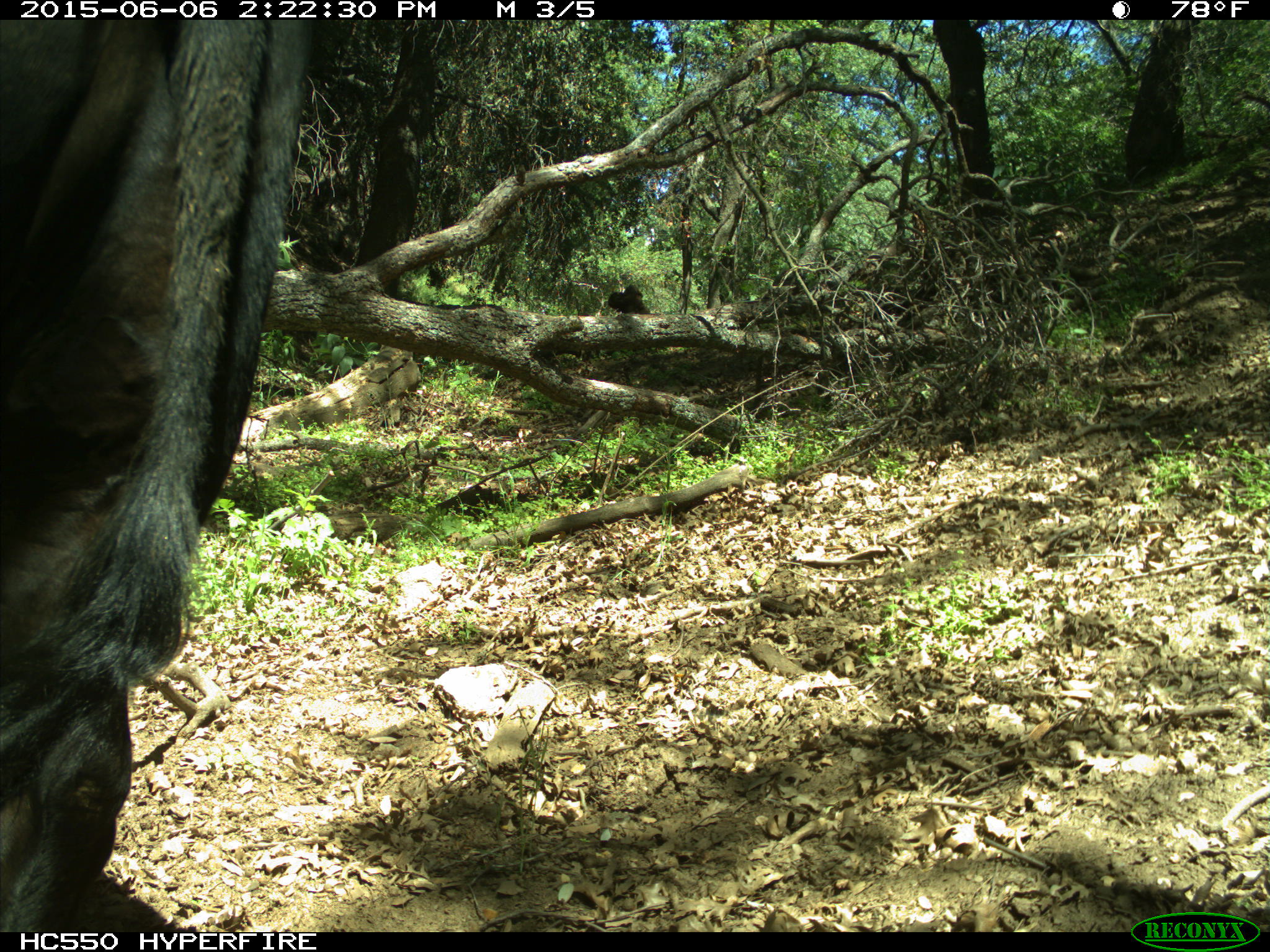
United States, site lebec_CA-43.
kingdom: Animalia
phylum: Chordata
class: Mammalia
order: Artiodactyla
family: Bovidae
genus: Bos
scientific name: Bos taurus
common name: domestic cow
Bos taurus (domestic cow).